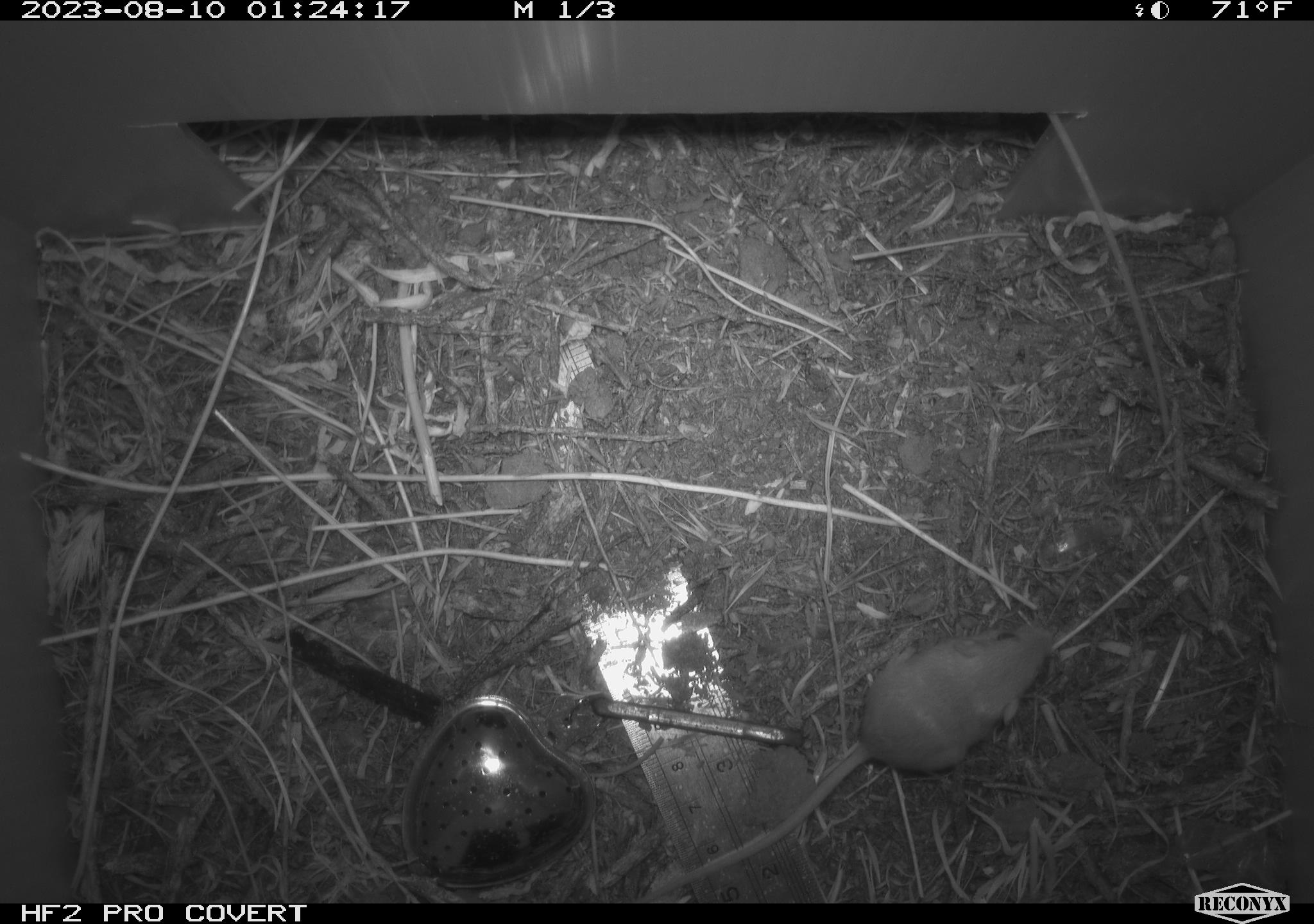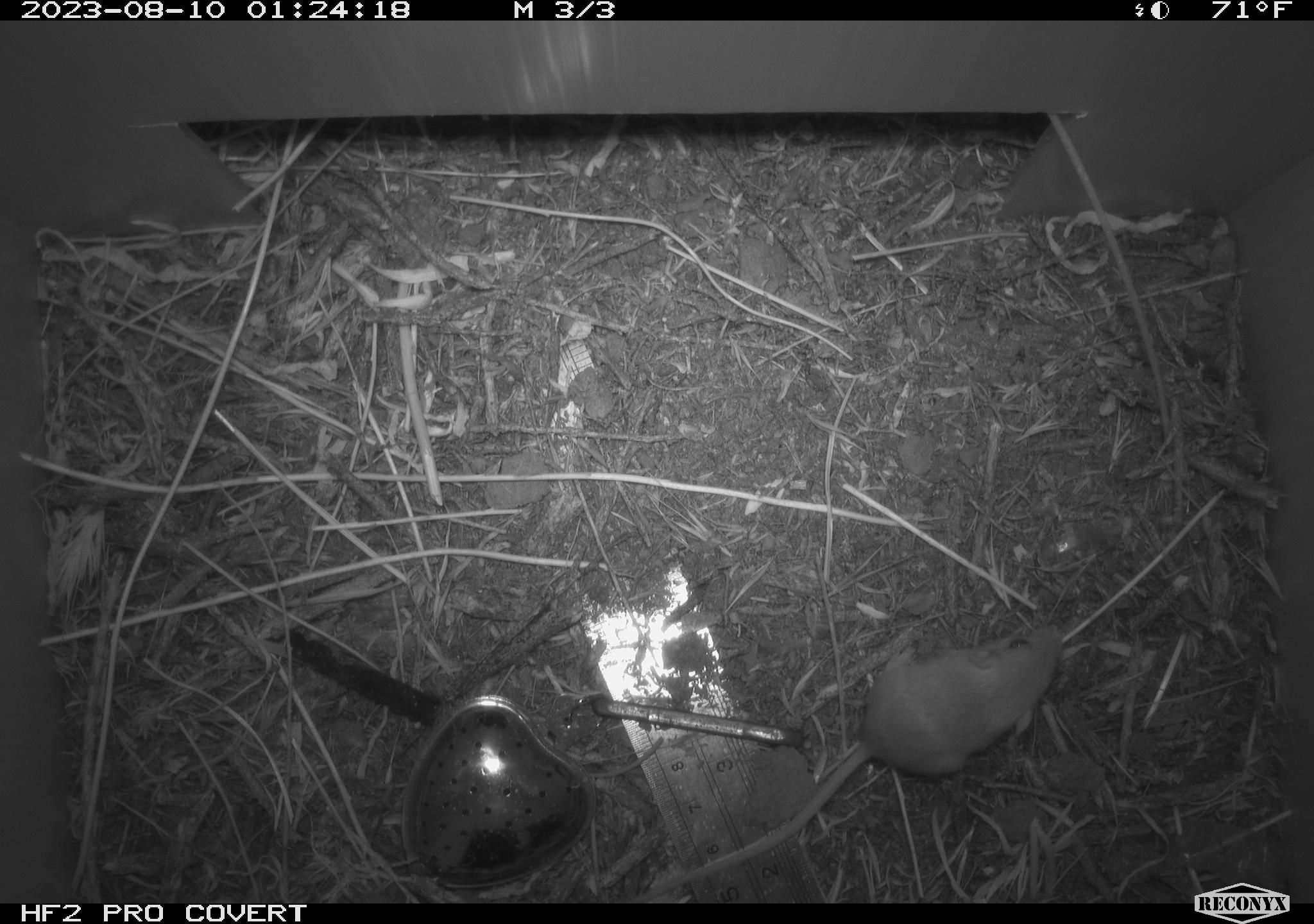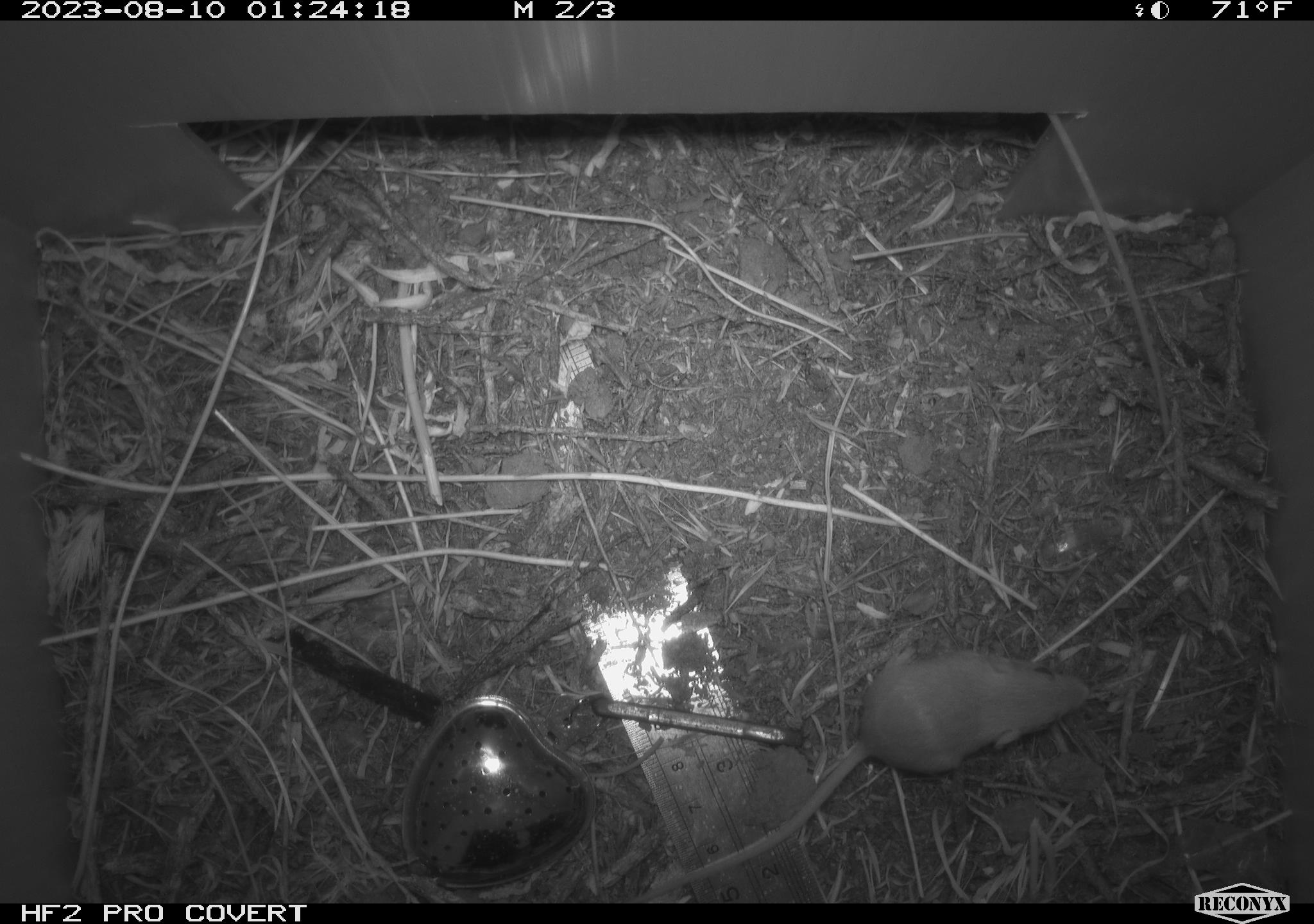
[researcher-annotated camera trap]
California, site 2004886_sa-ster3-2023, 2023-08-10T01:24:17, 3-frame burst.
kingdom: Animalia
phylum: Chordata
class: Mammalia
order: Rodentia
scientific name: Rodentia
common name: mouse species